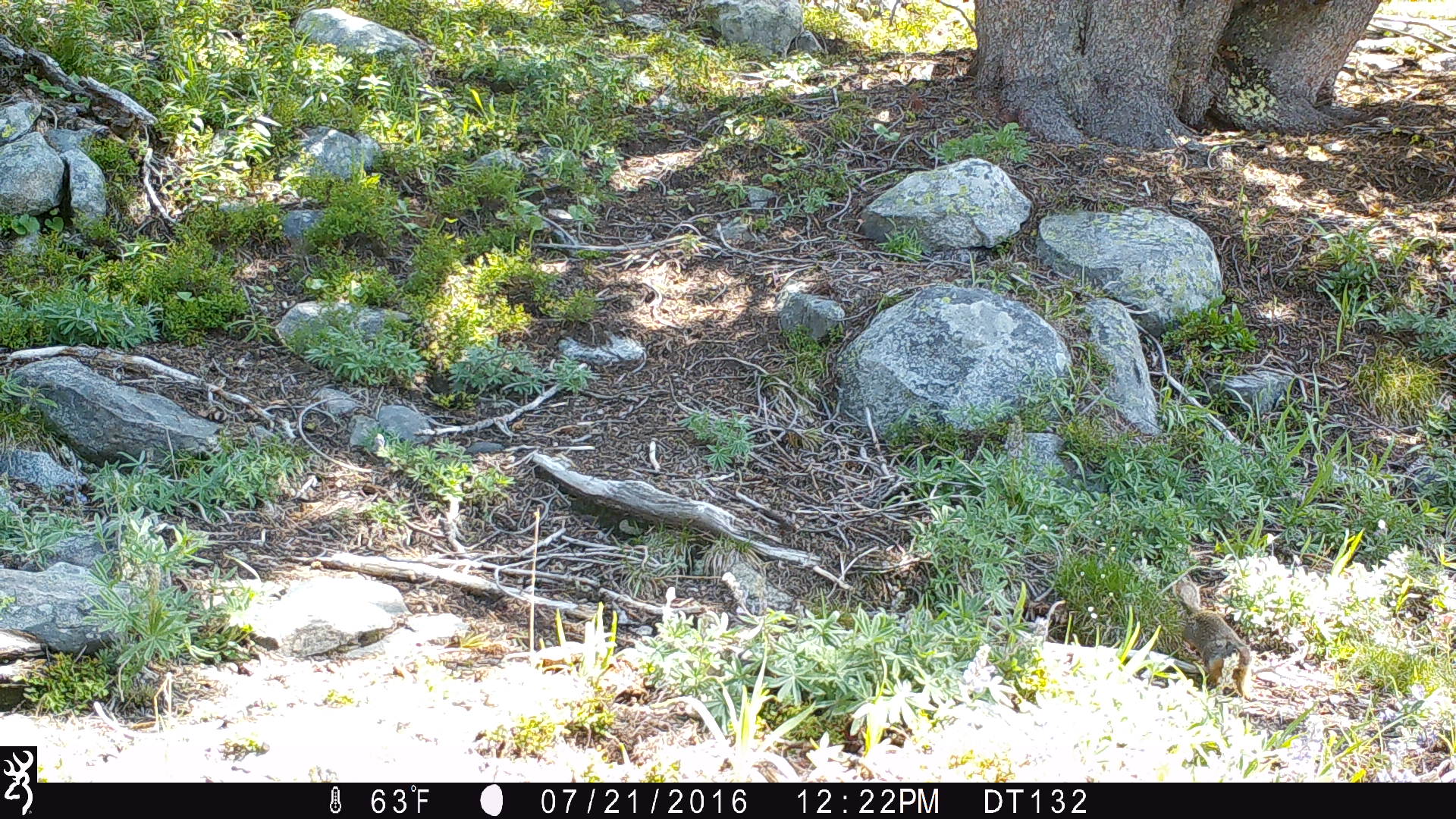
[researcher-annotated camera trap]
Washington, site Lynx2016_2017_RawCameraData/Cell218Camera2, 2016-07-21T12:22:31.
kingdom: Animalia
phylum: Chordata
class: Mammalia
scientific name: Mammalia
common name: small mammal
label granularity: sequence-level